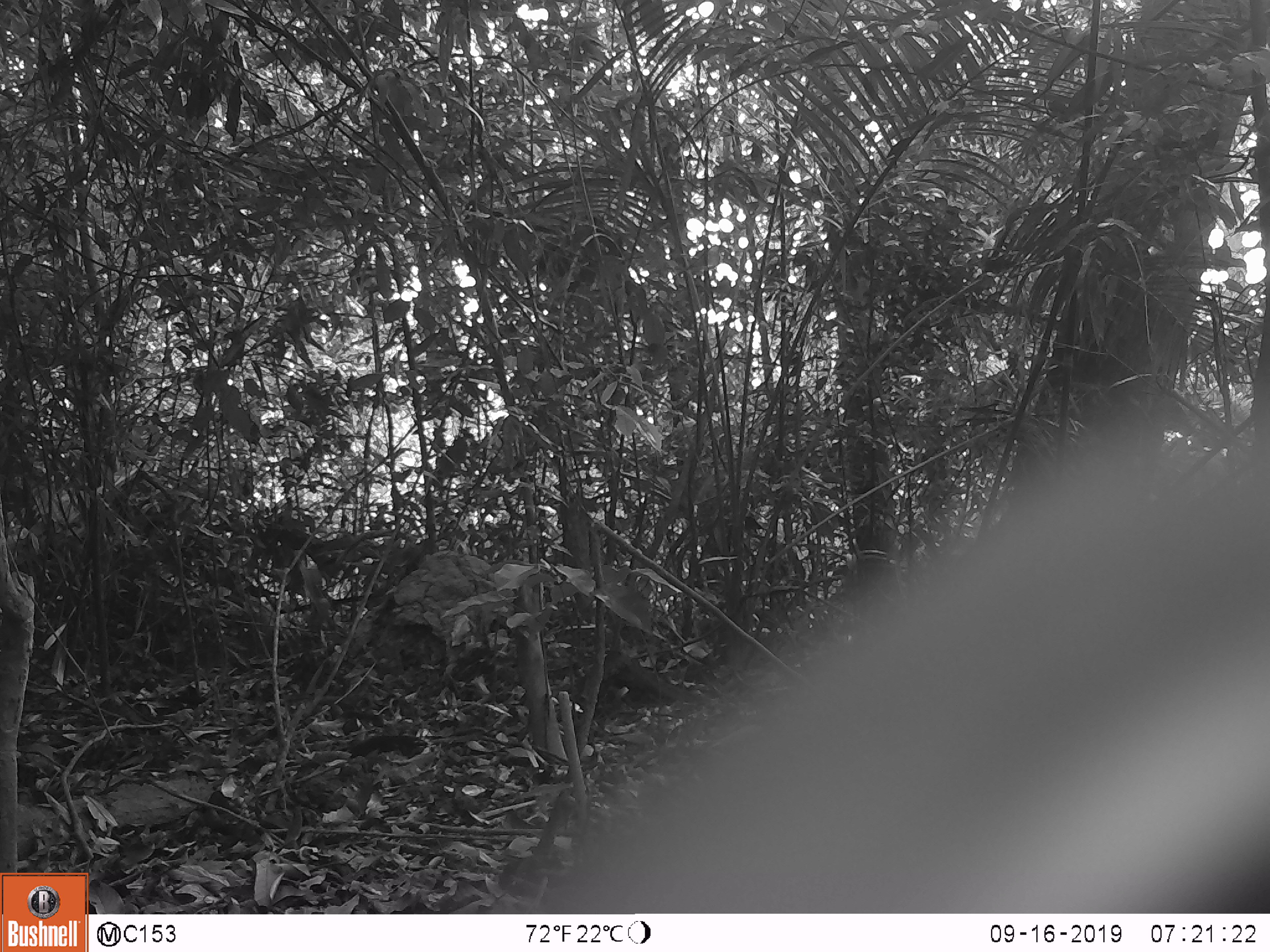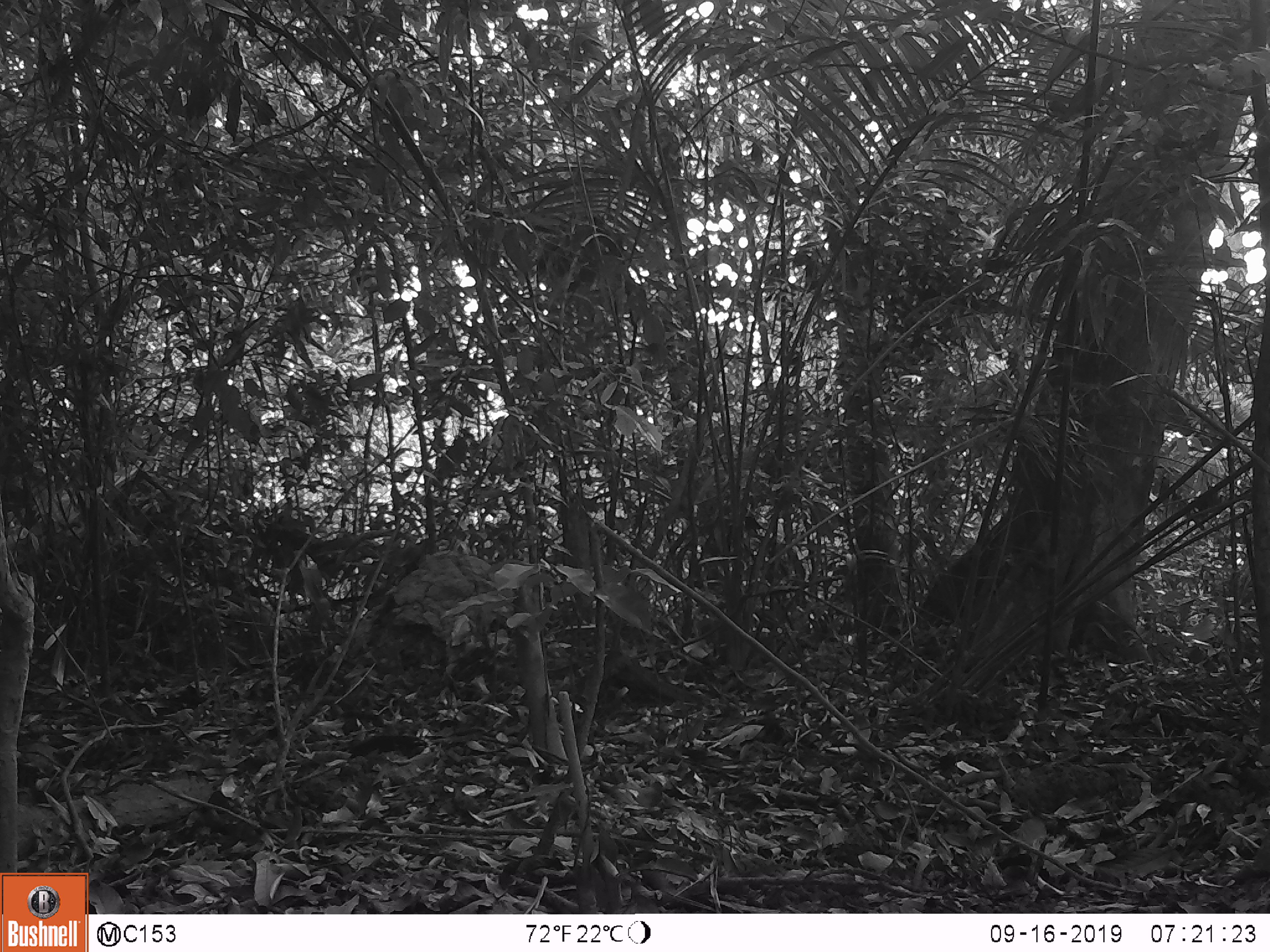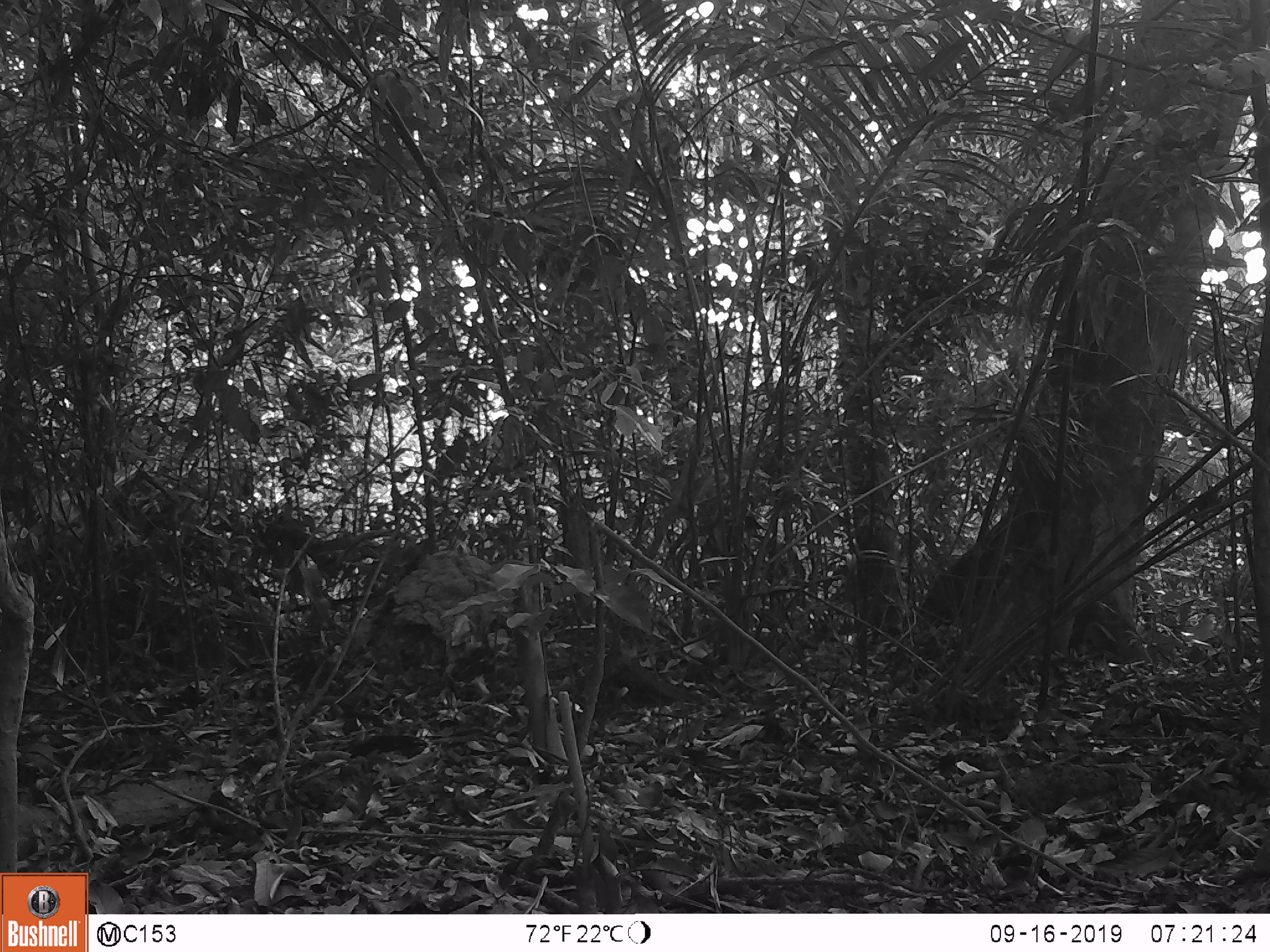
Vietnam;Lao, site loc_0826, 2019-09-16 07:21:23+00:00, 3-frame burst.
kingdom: Animalia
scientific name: Animalia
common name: animal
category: unidentified animal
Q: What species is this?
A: Unidentified animal (animal) (Animalia).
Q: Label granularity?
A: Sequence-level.